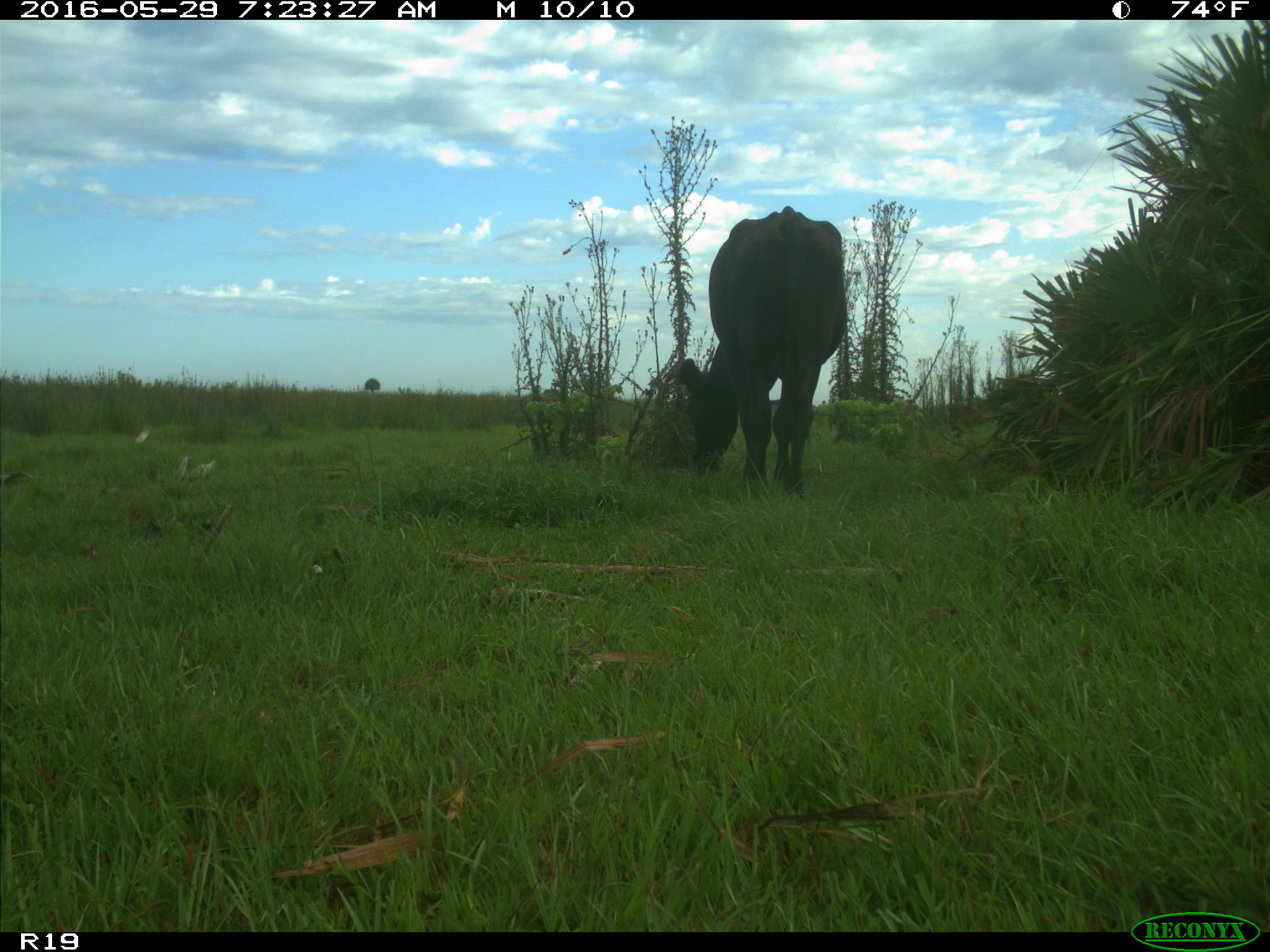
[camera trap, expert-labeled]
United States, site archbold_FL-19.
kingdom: Animalia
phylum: Chordata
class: Mammalia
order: Artiodactyla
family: Bovidae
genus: Bos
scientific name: Bos taurus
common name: domestic cow